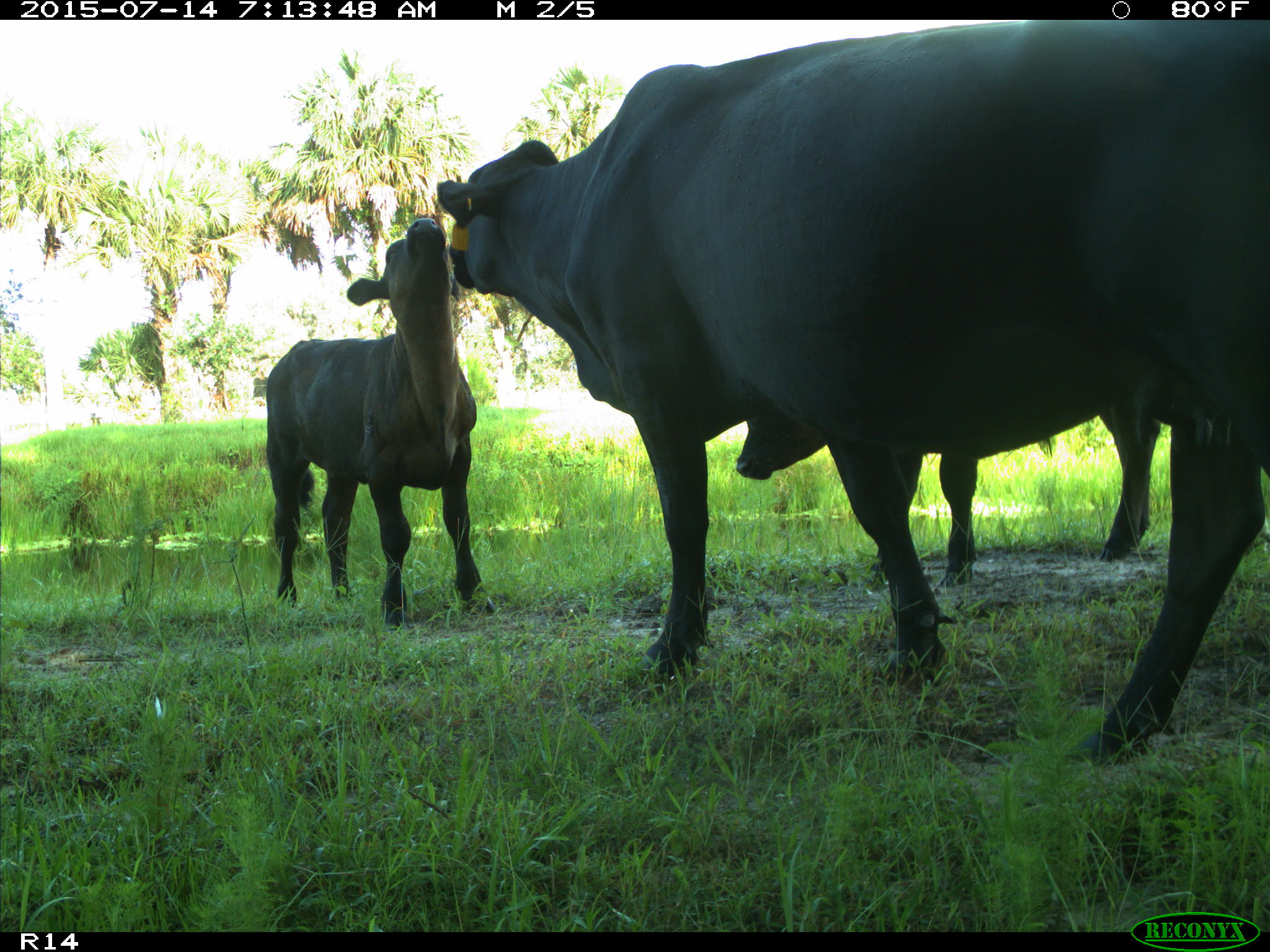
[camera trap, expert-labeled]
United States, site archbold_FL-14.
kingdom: Animalia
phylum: Chordata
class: Mammalia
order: Artiodactyla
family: Bovidae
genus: Bos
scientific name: Bos taurus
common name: domestic cow